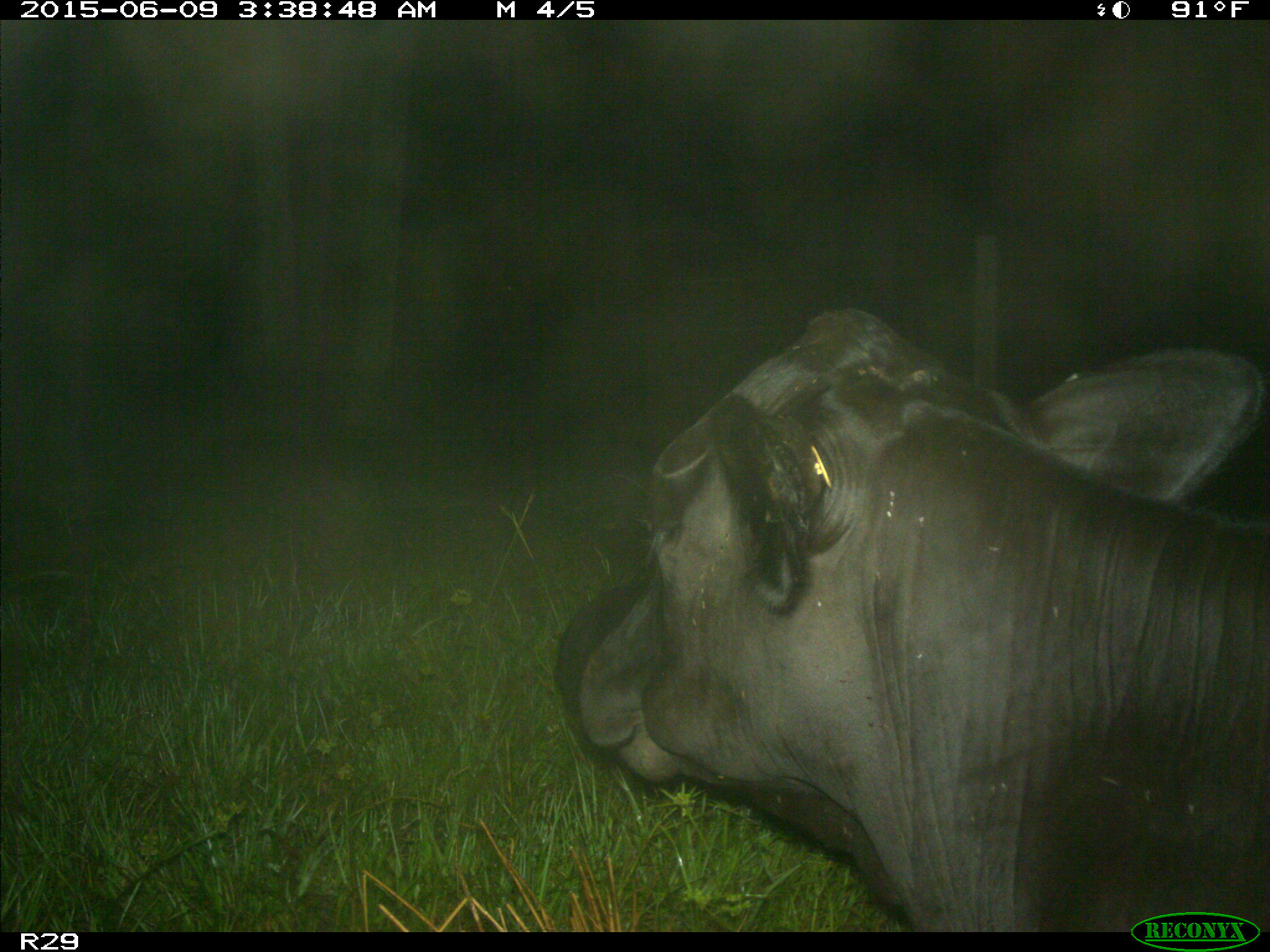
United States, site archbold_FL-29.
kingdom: Animalia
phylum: Chordata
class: Mammalia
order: Artiodactyla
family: Bovidae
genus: Bos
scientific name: Bos taurus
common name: domestic cow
Bos taurus (domestic cow).